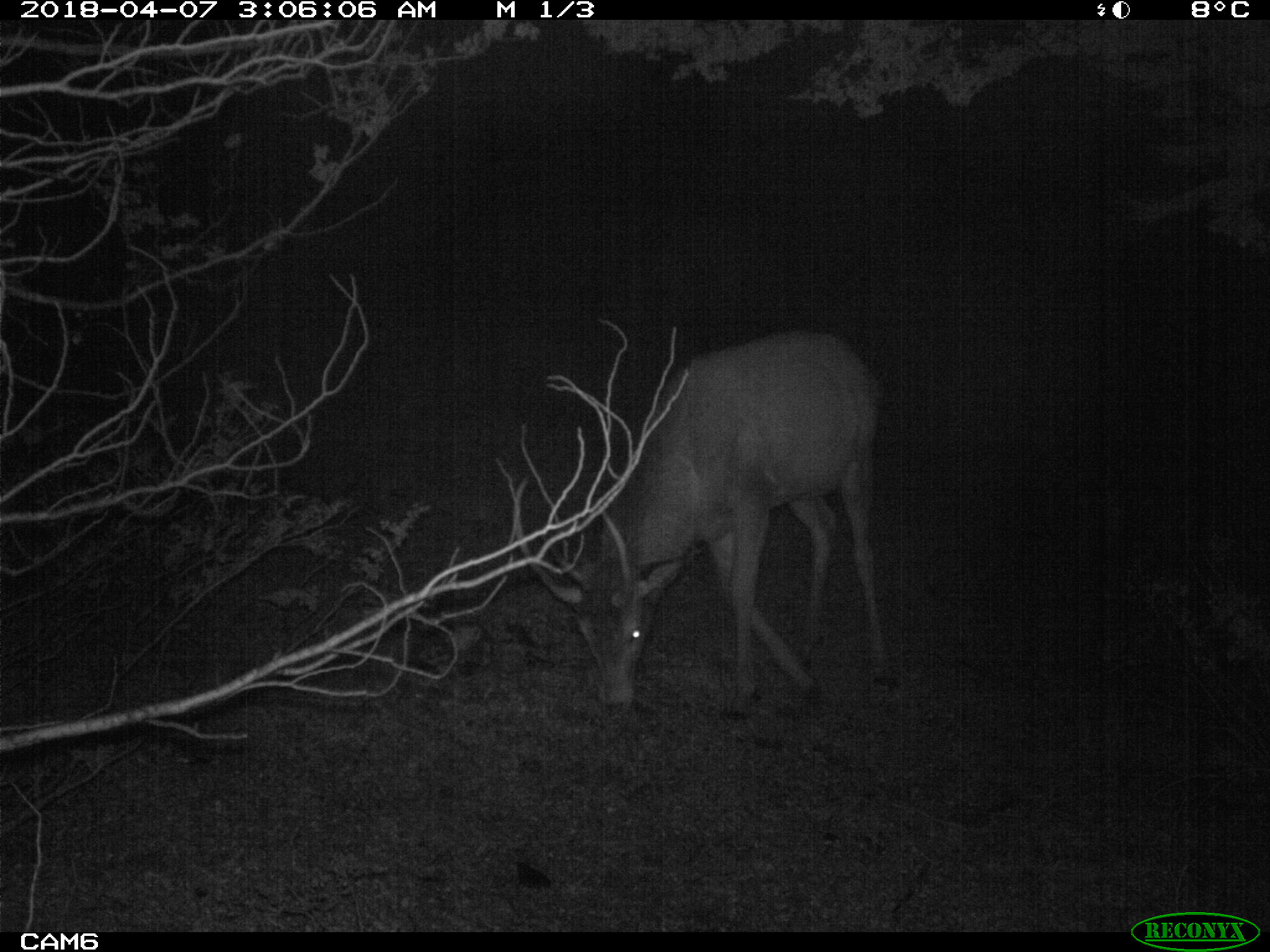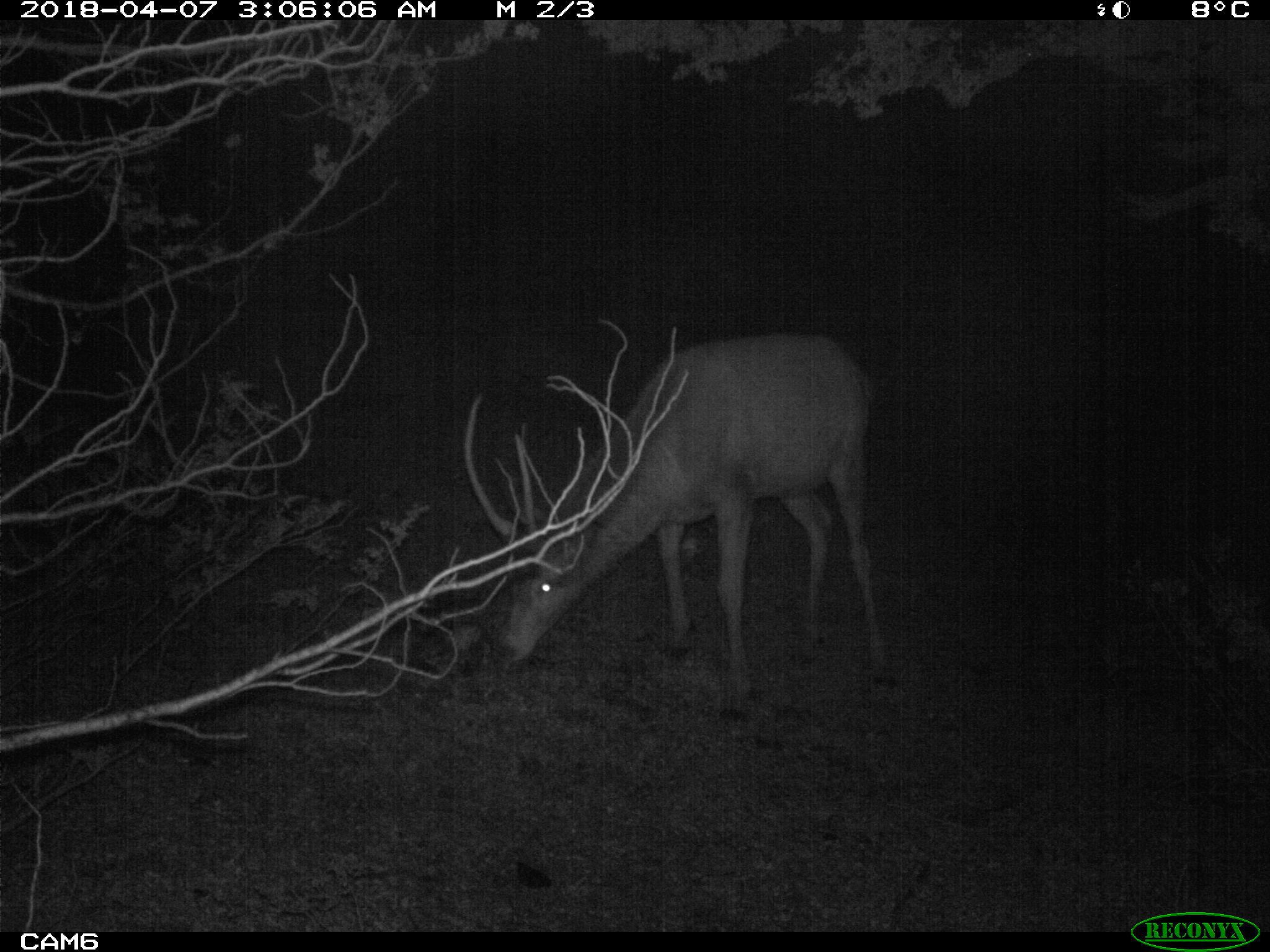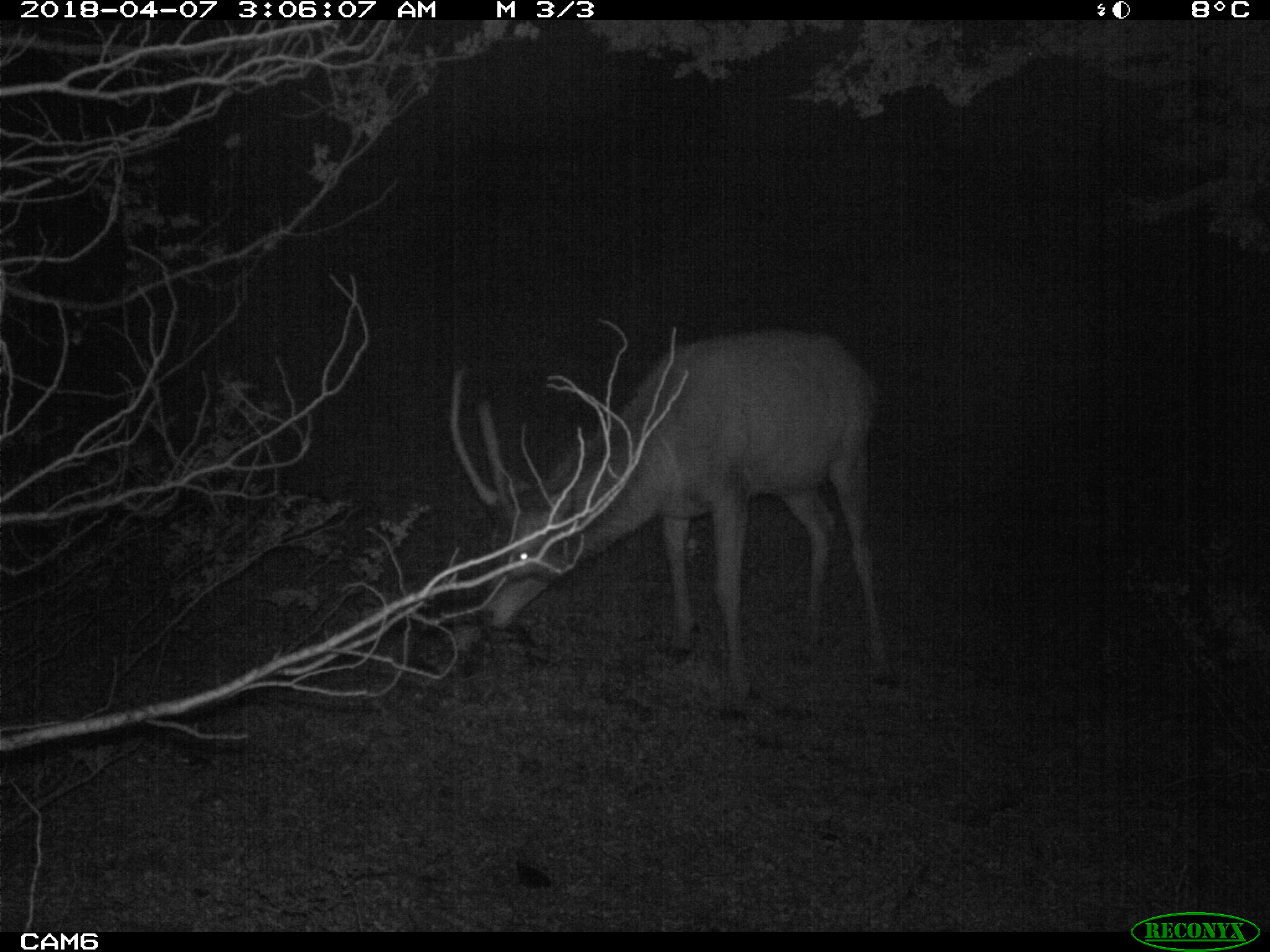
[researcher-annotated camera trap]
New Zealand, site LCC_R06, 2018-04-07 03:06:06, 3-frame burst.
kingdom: Animalia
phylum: Chordata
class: Mammalia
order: Artiodactyla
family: Cervidae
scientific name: Cervidae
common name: deer